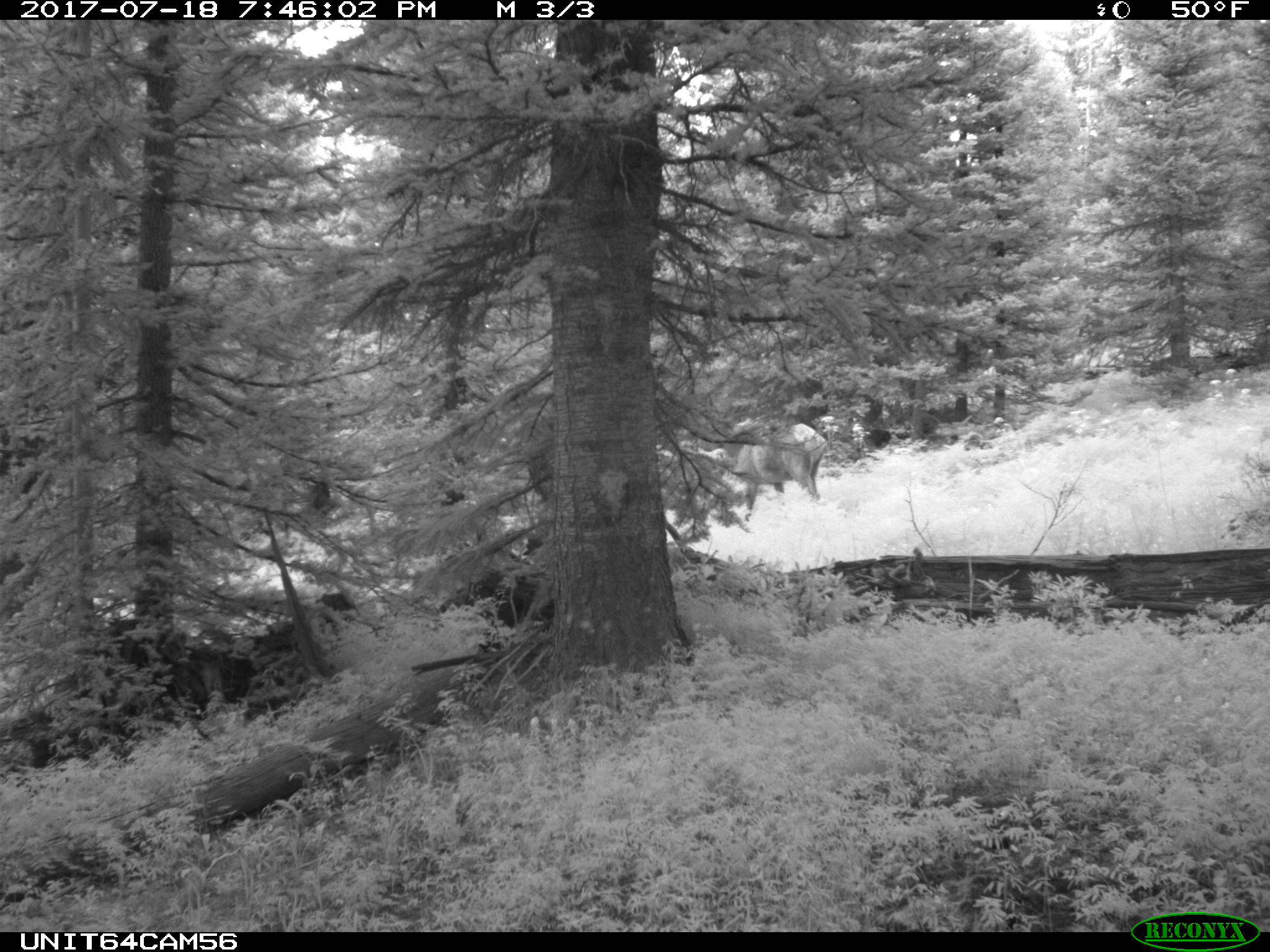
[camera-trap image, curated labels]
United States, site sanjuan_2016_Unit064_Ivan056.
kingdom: Animalia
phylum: Chordata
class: Mammalia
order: Artiodactyla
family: Cervidae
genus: Cervus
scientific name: Cervus elaphus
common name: red deer